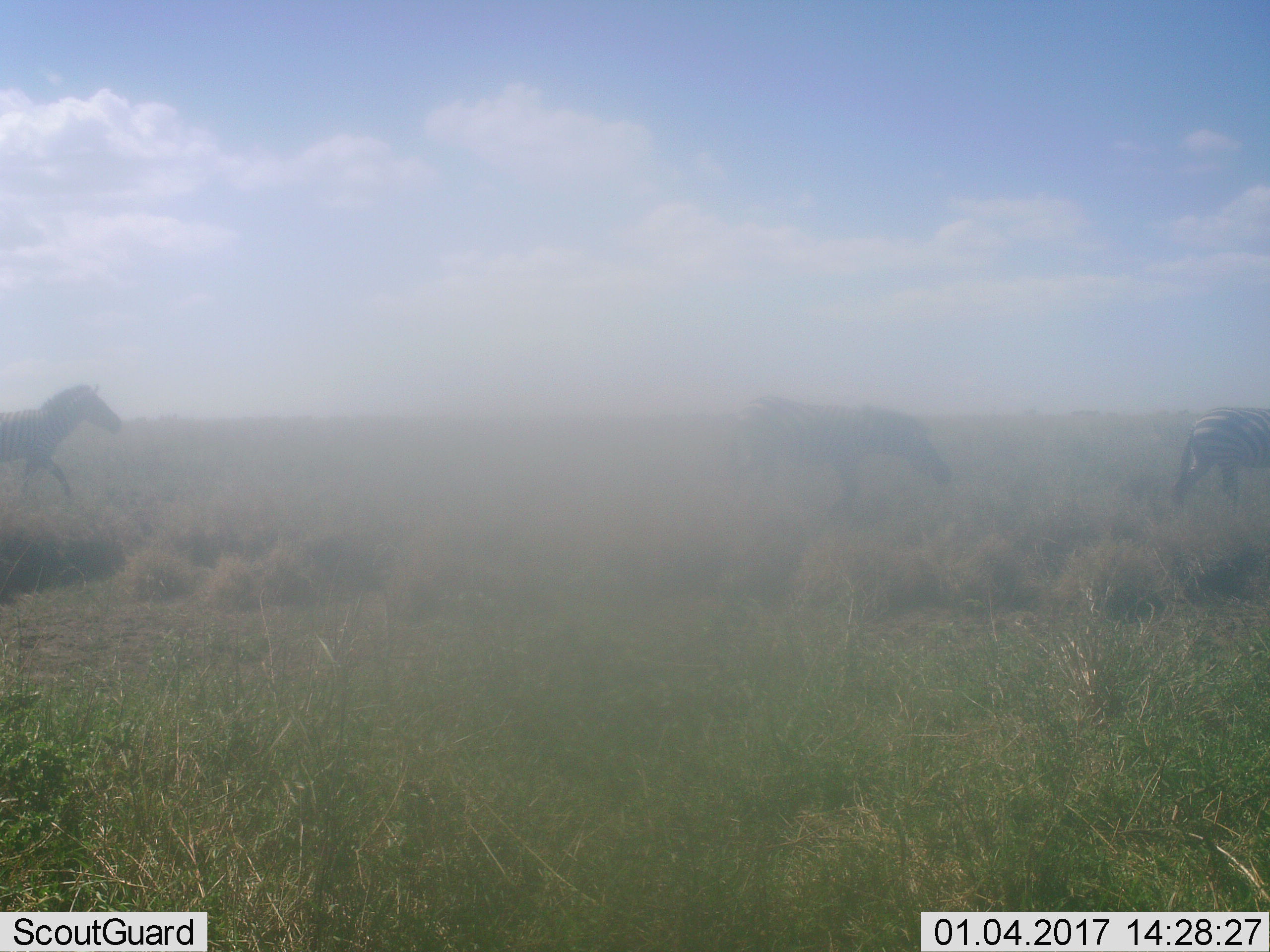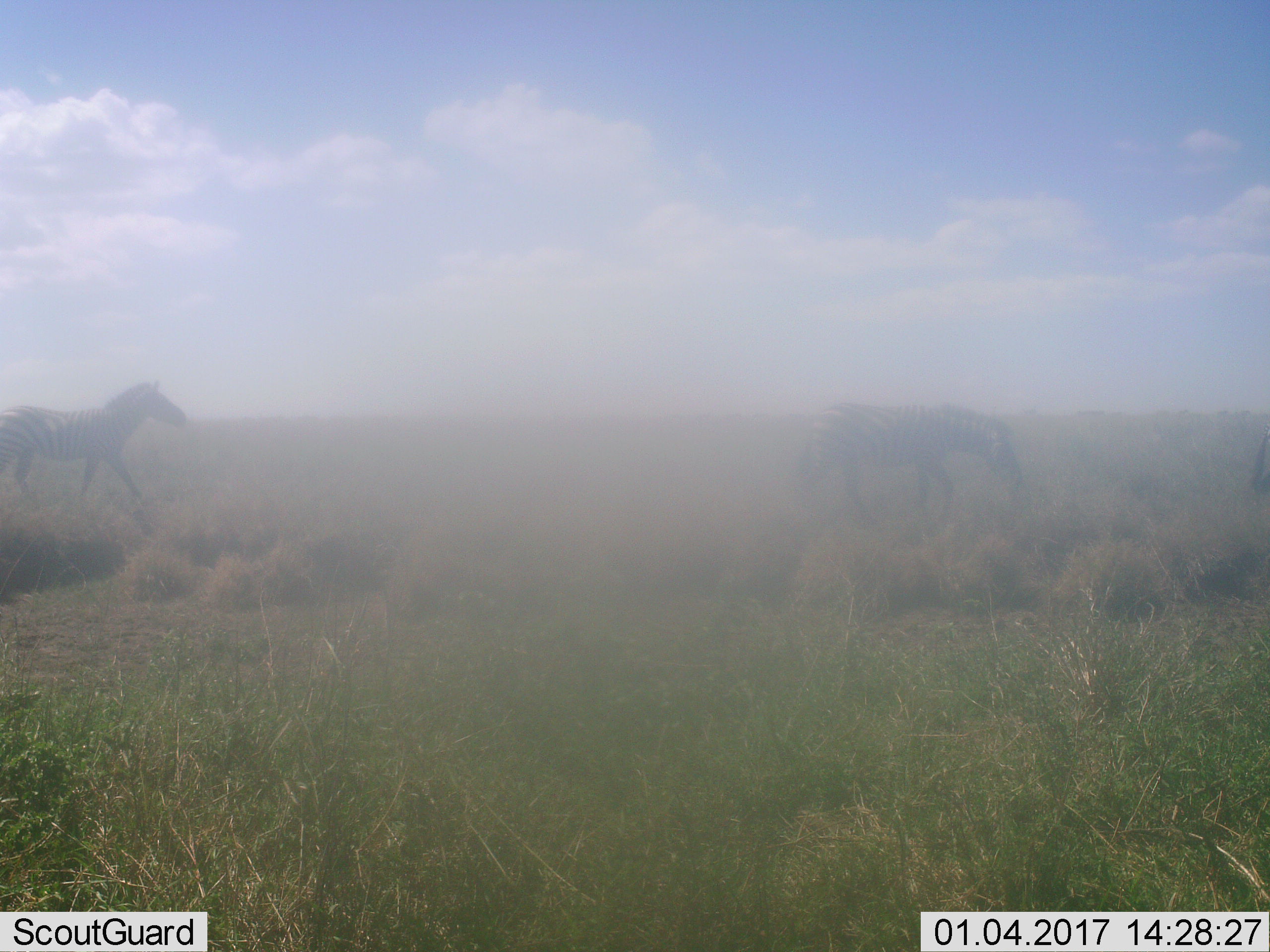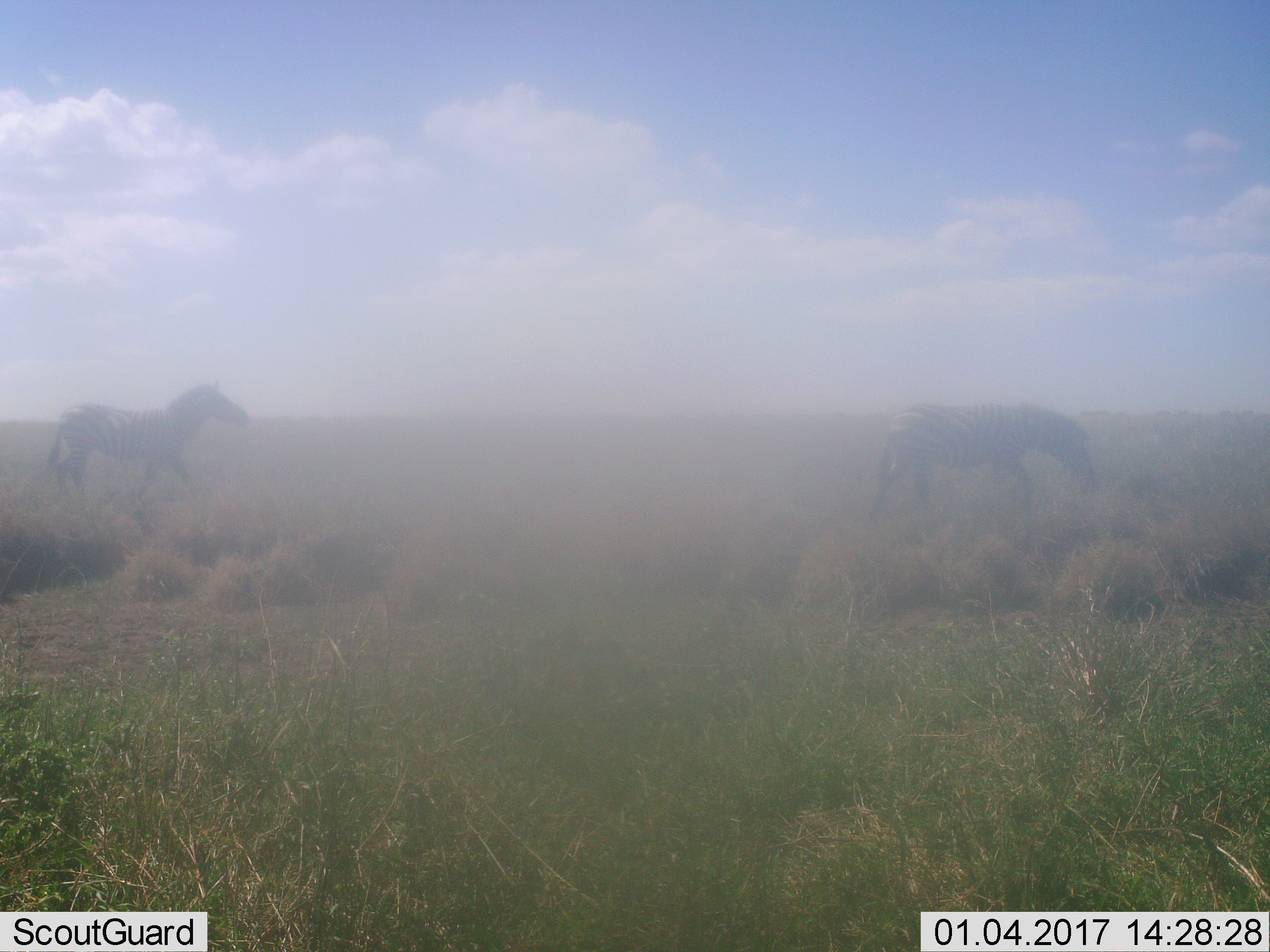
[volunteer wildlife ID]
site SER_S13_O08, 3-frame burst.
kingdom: Animalia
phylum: Chordata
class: Mammalia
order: Perissodactyla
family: Equidae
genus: Equus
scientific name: Equus quagga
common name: plains zebra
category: zebraplains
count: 3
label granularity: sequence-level